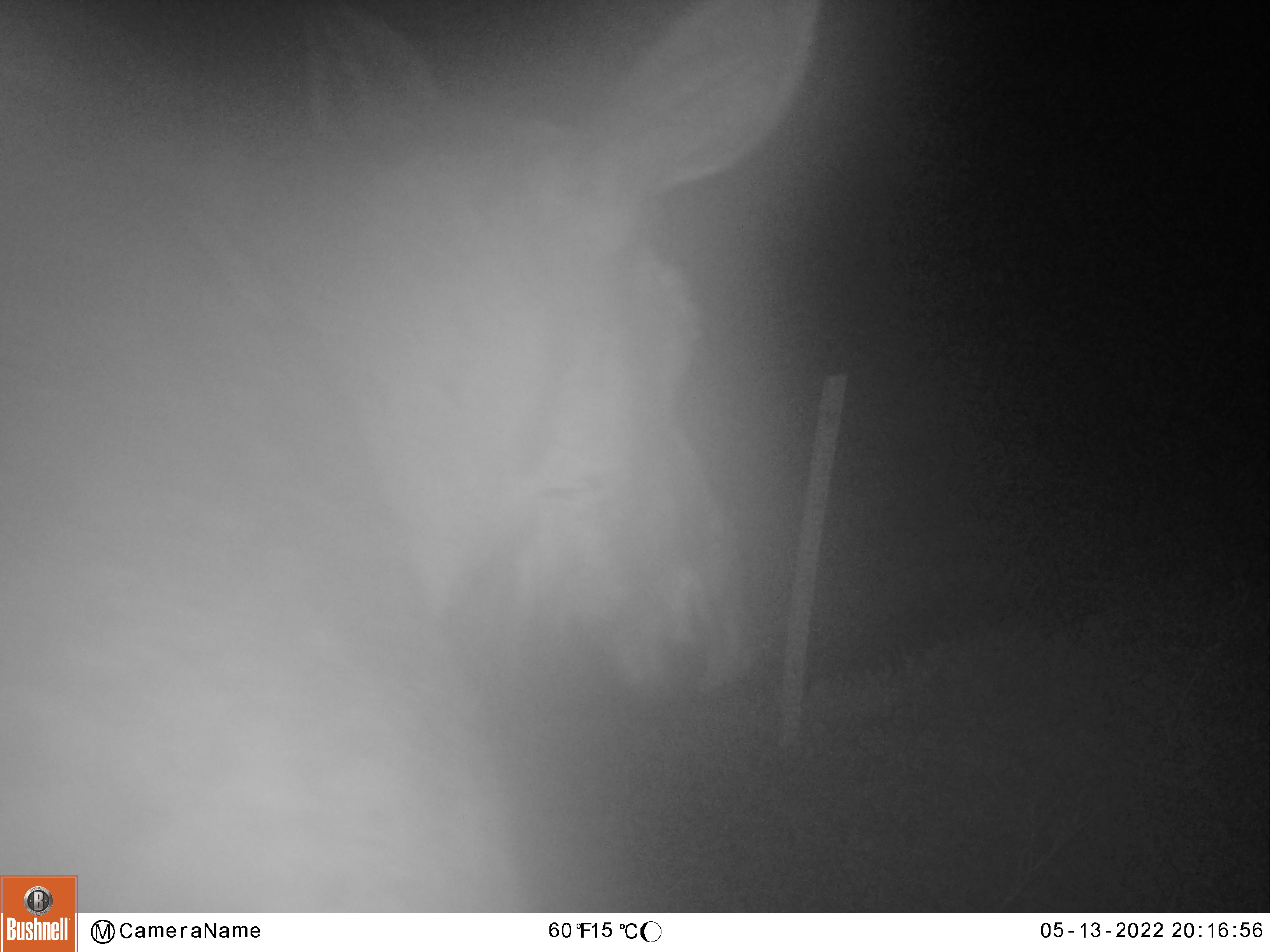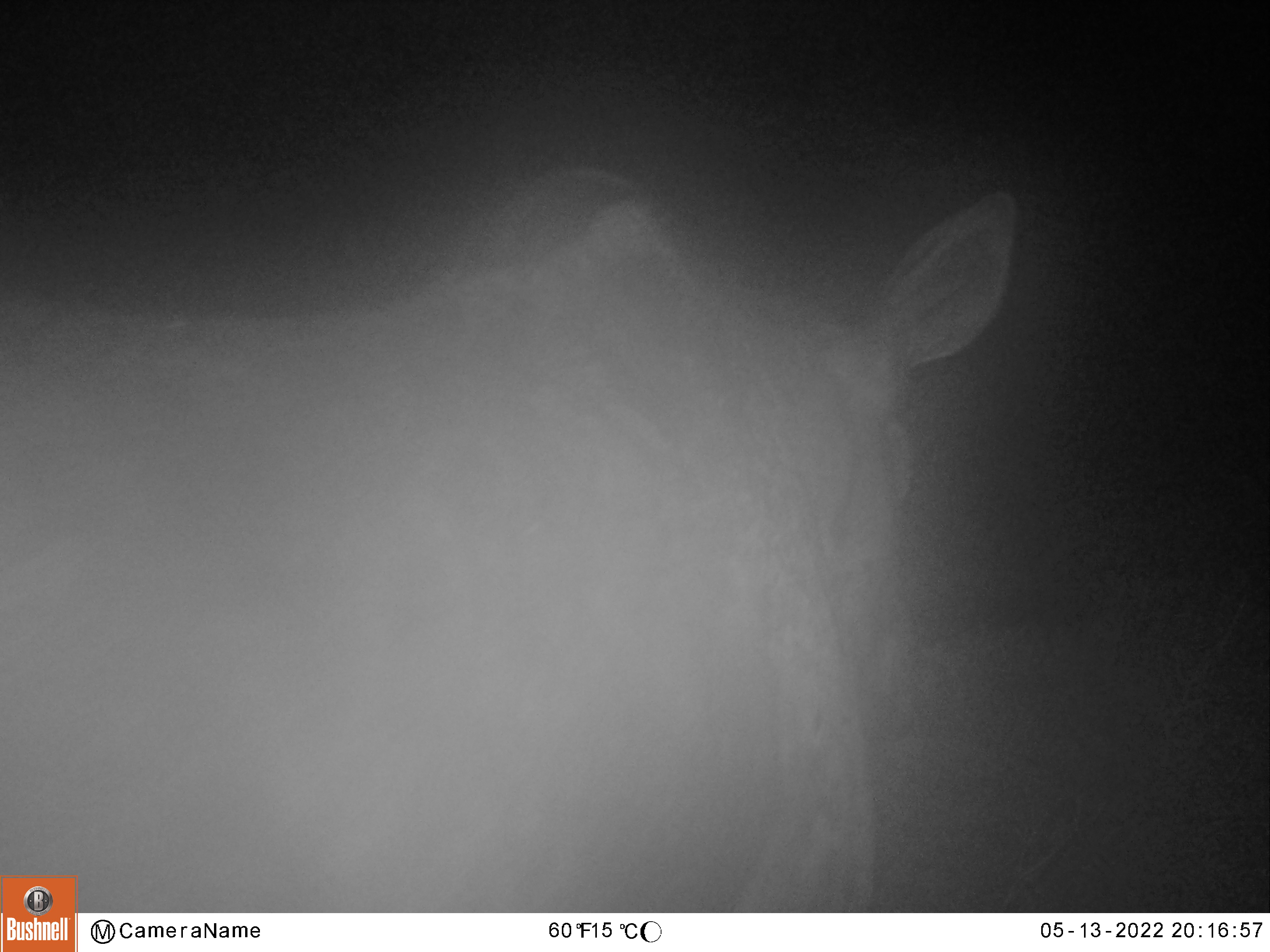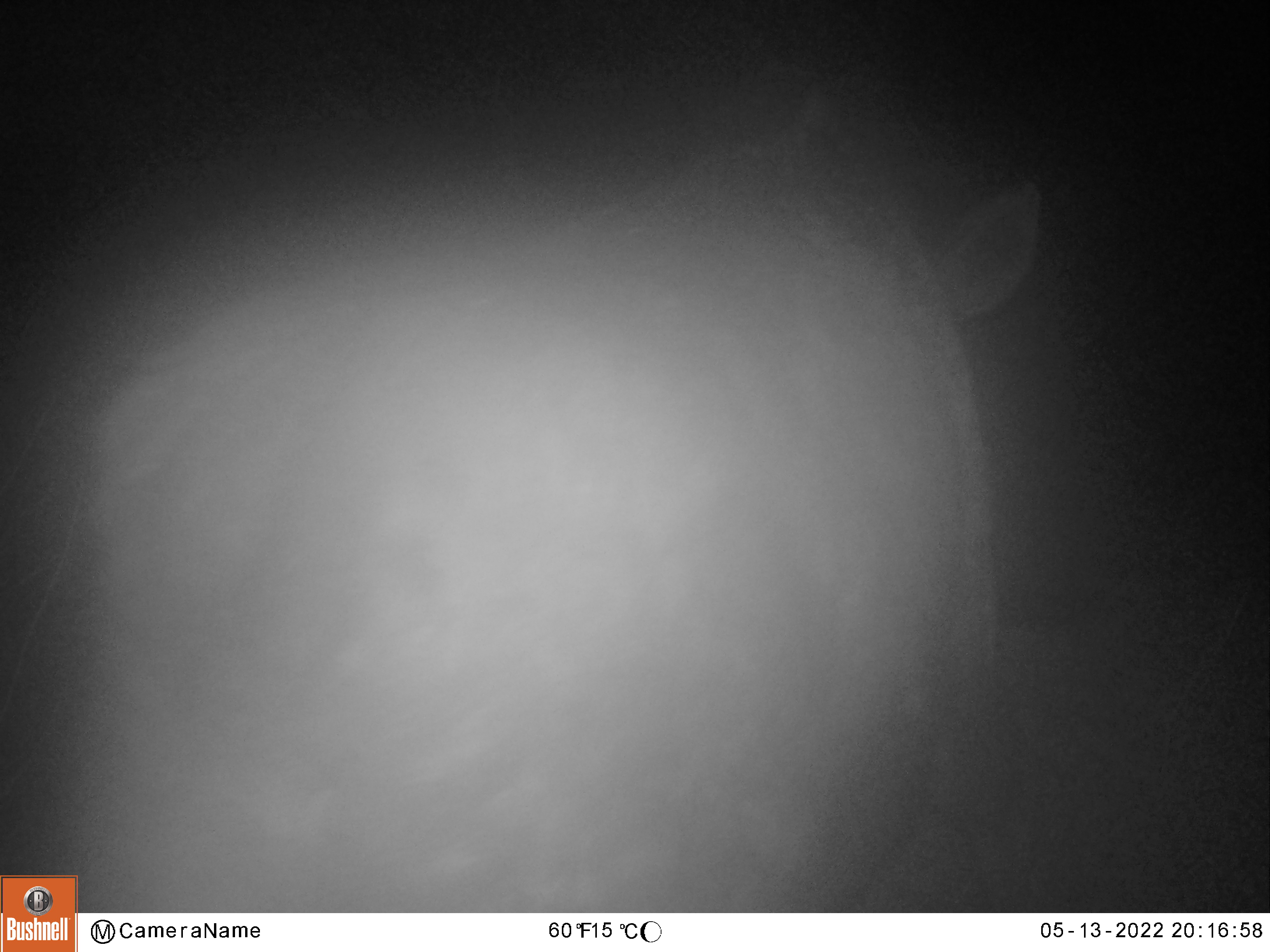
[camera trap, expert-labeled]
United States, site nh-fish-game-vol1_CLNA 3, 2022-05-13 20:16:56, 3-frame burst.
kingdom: Animalia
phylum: Chordata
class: Mammalia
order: Artiodactyla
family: Cervidae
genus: Alces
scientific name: Alces alces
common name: moose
Moose (Alces alces).